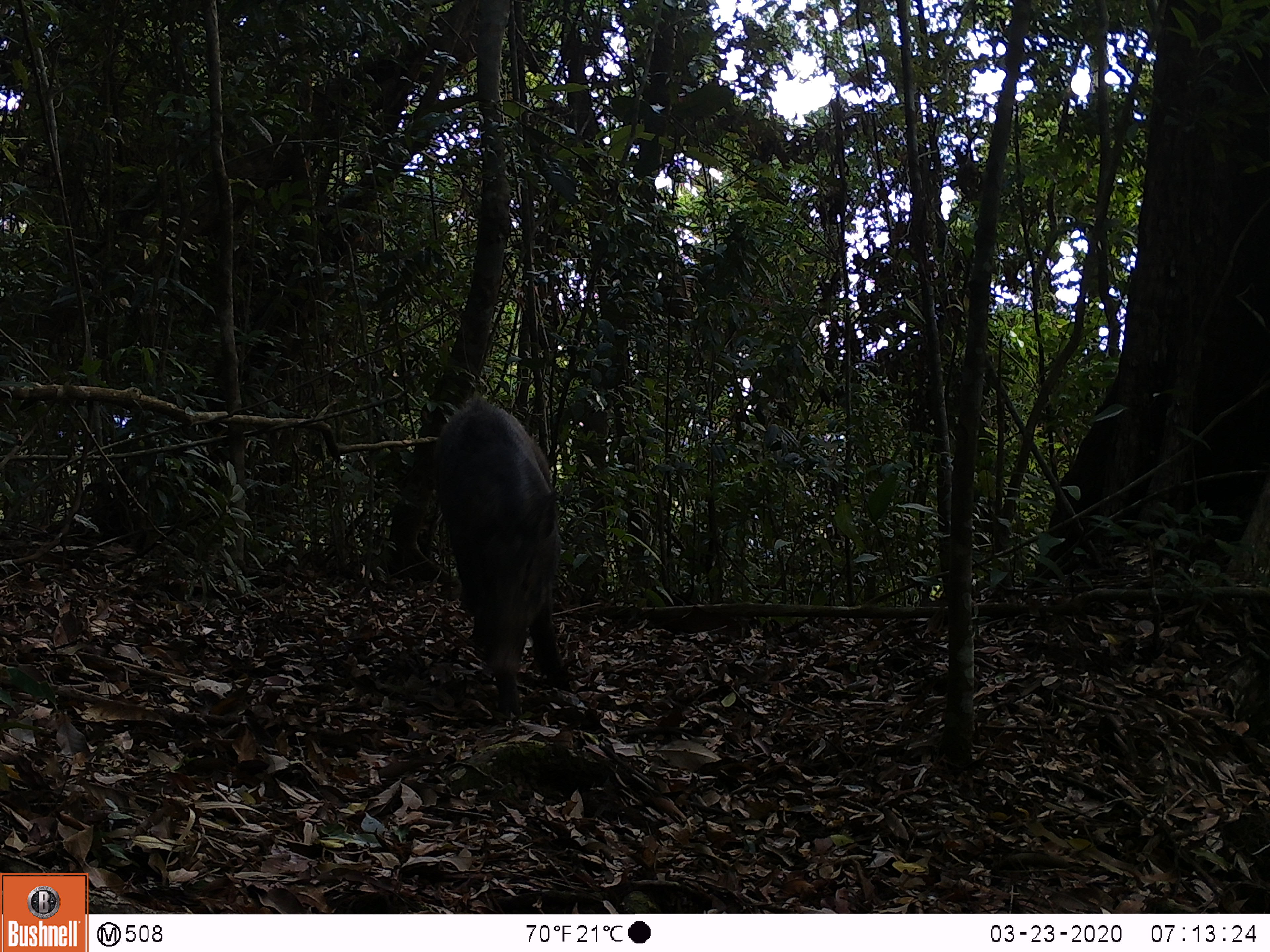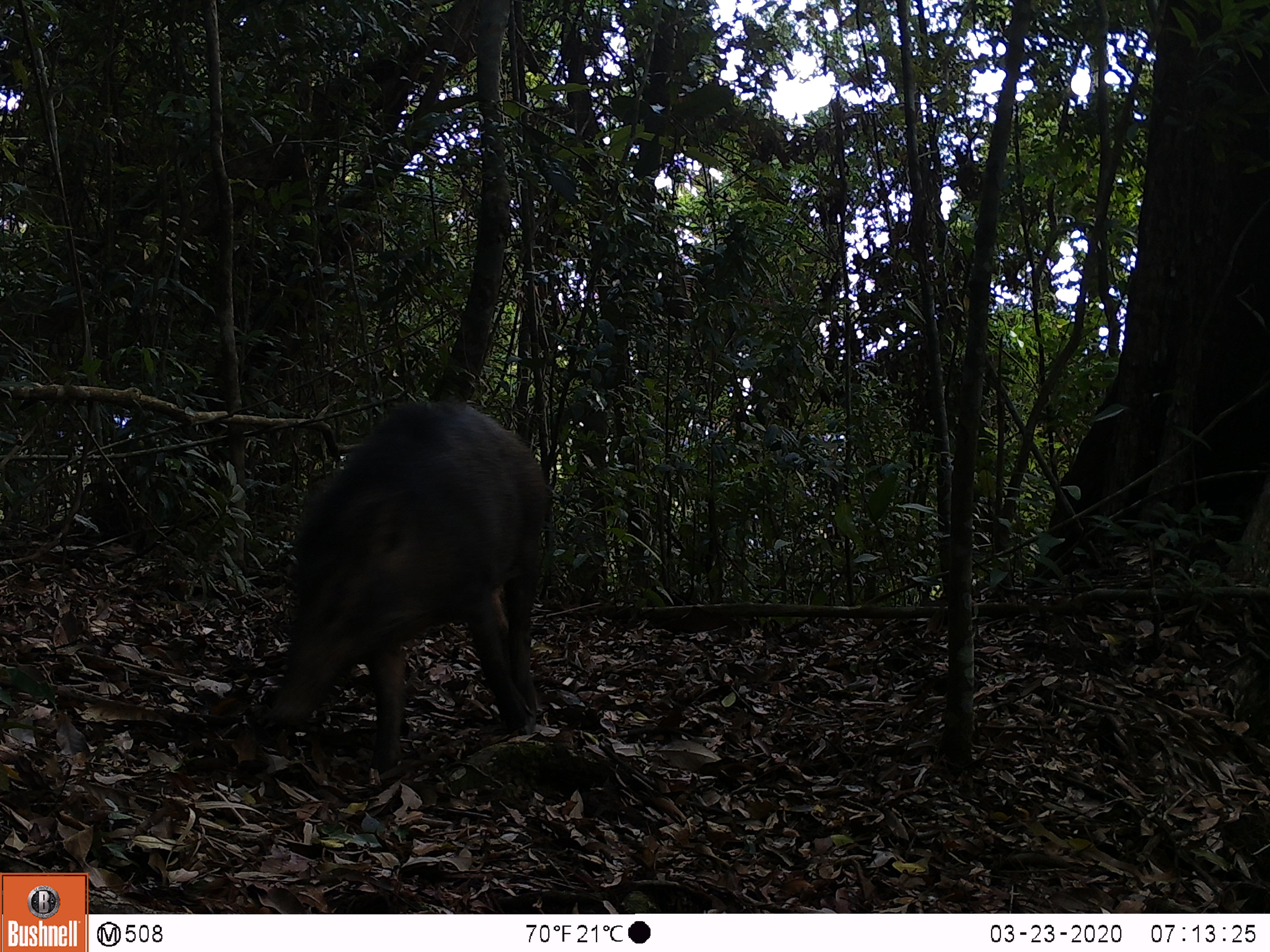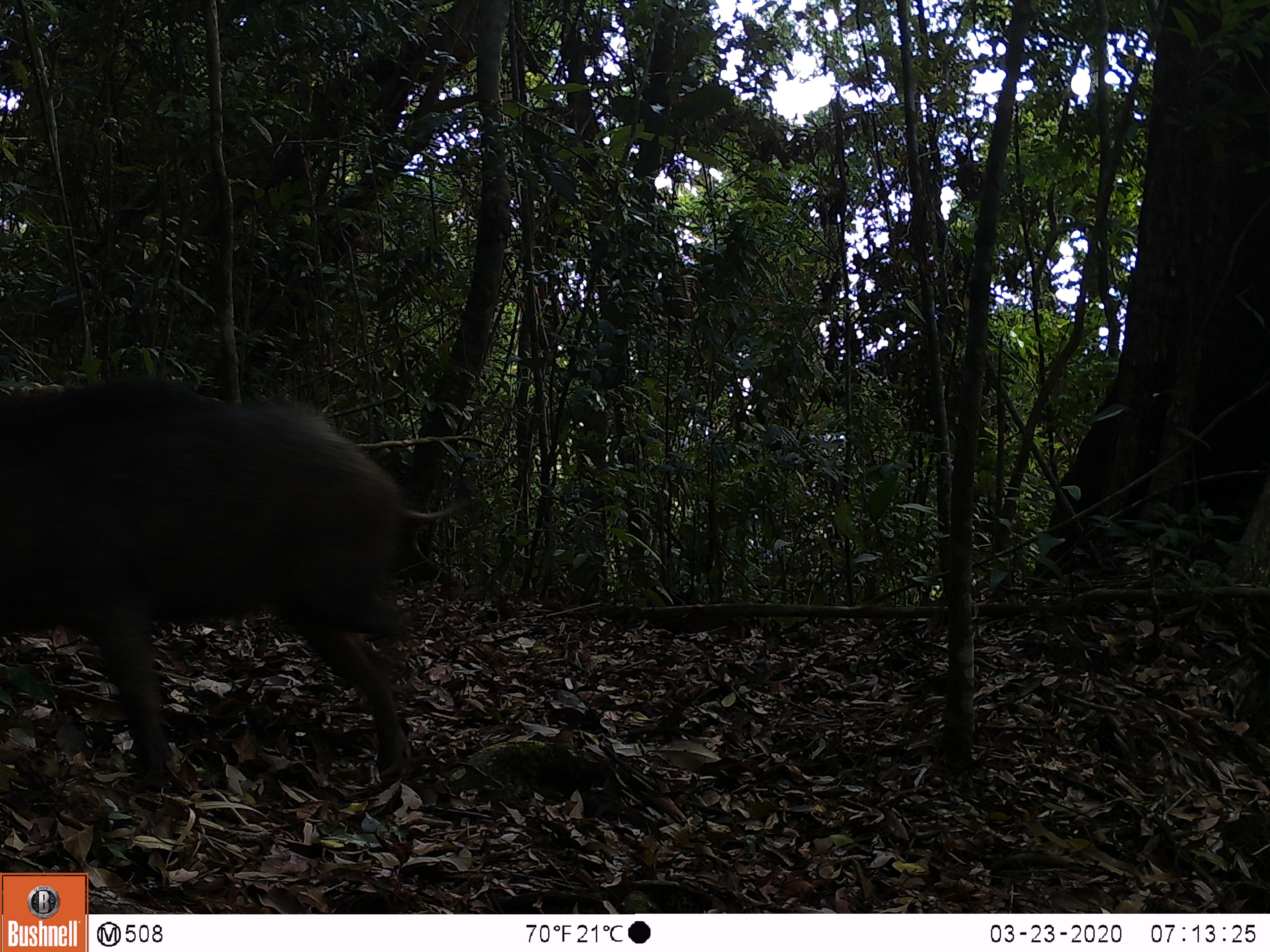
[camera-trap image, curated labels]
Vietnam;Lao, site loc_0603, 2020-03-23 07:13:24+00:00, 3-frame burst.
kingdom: Animalia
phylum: Chordata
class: Mammalia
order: Artiodactyla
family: Suidae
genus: Sus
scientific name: Sus scrofa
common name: eurasian wild pig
Eurasian wild pig (Sus scrofa). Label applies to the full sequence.